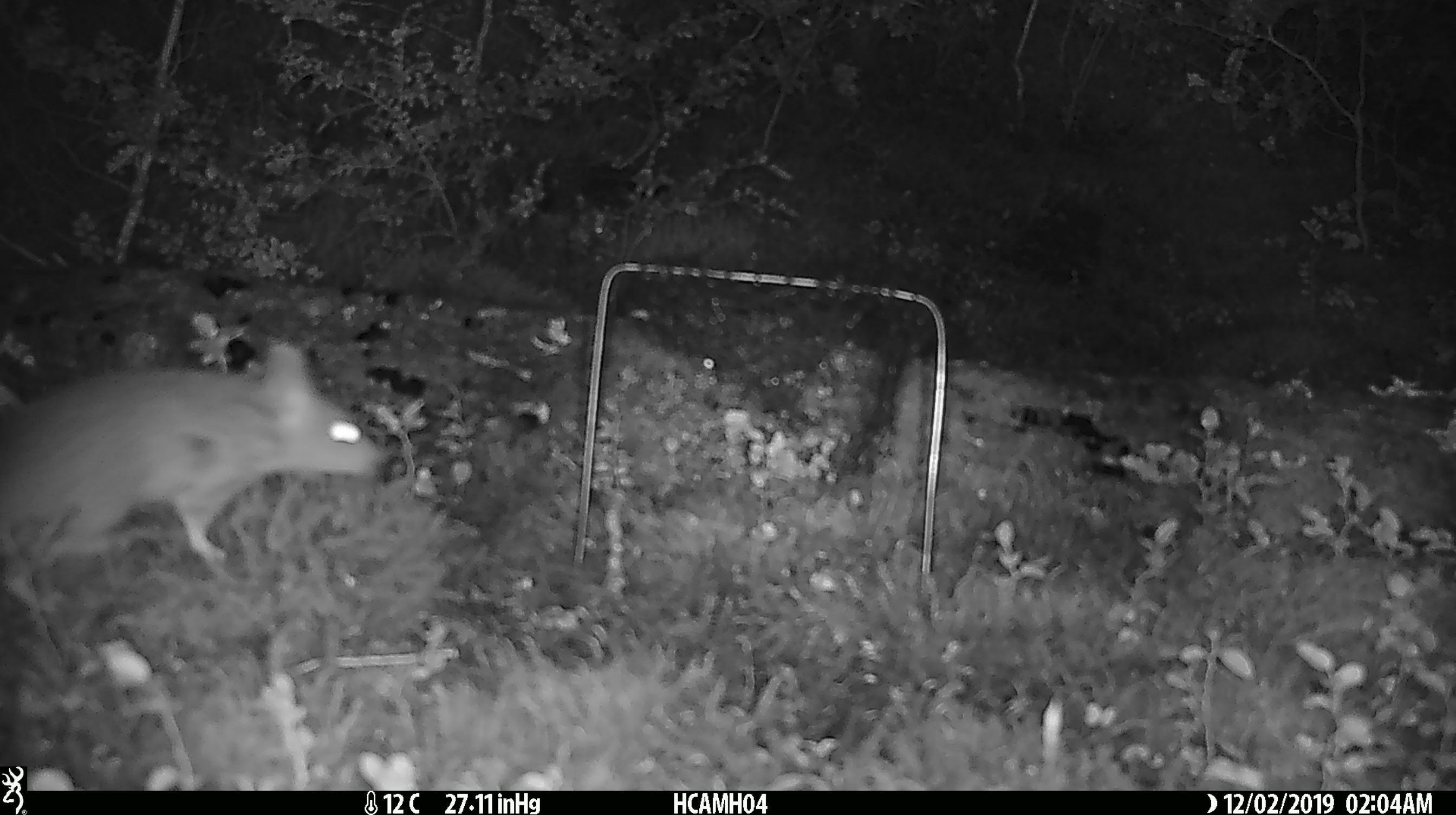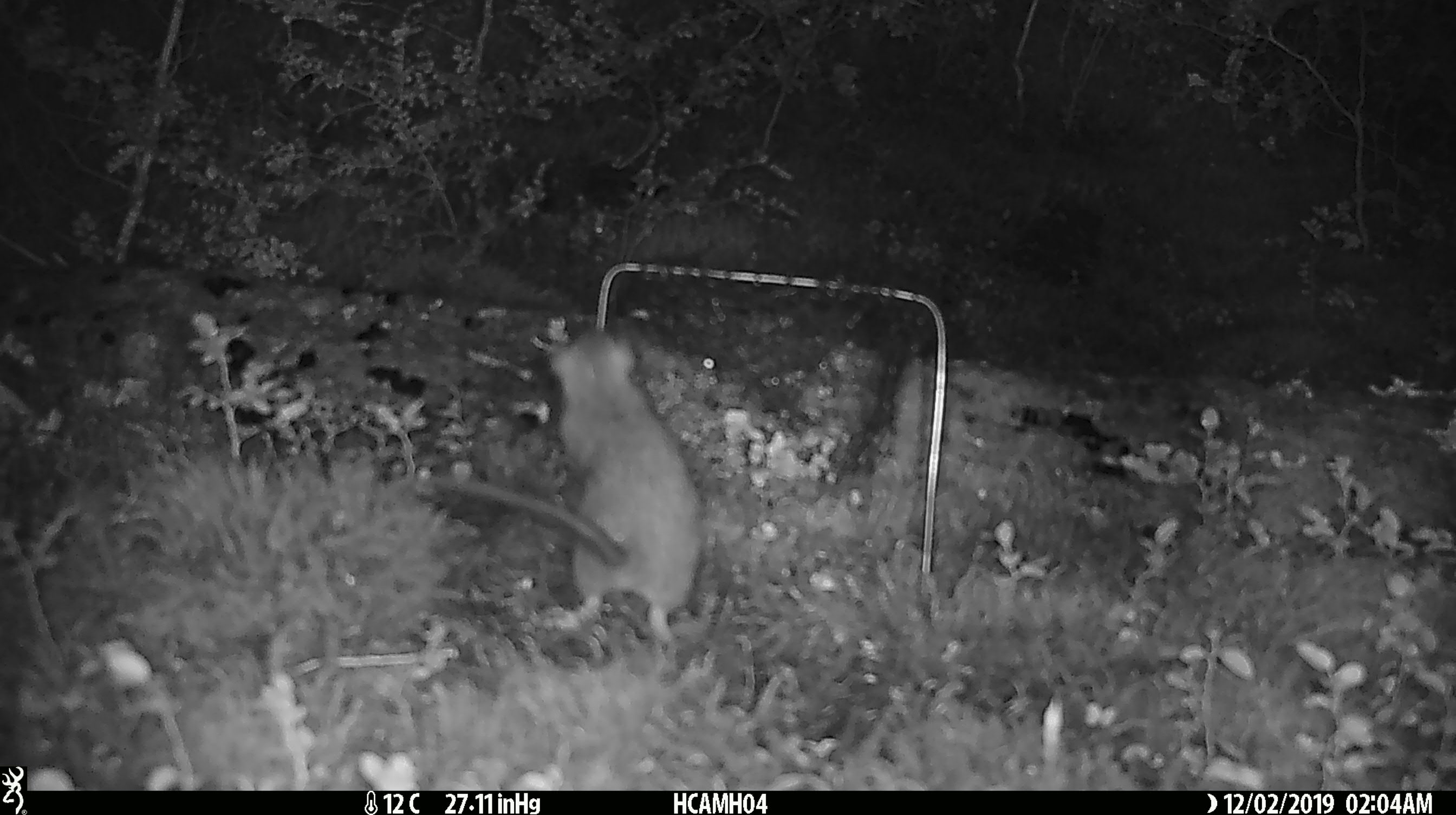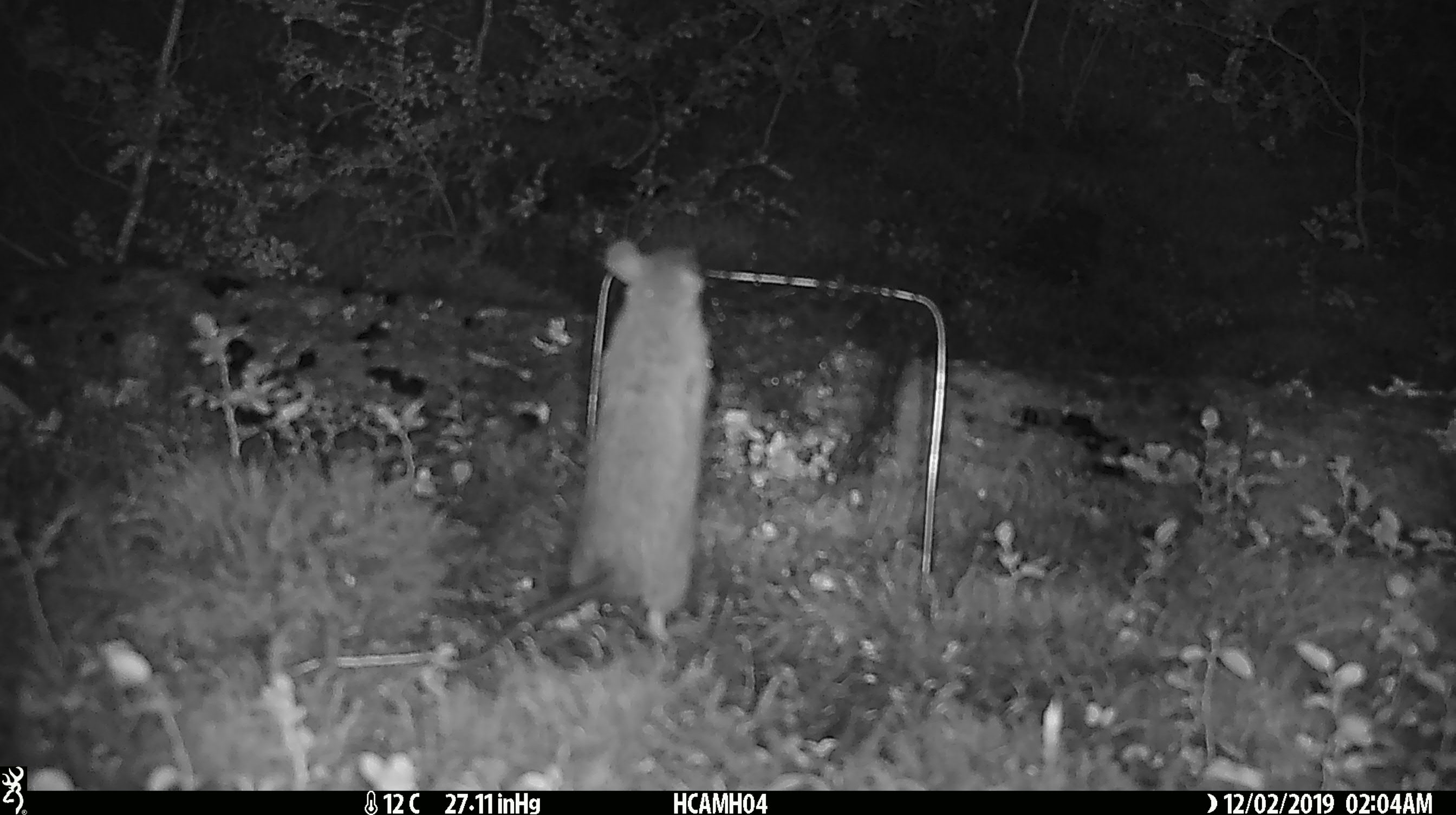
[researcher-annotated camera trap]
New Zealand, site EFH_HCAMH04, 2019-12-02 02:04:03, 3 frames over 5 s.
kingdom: Animalia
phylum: Chordata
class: Mammalia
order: Rodentia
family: Muridae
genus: Rattus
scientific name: Rattus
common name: rat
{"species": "rat (Rattus)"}